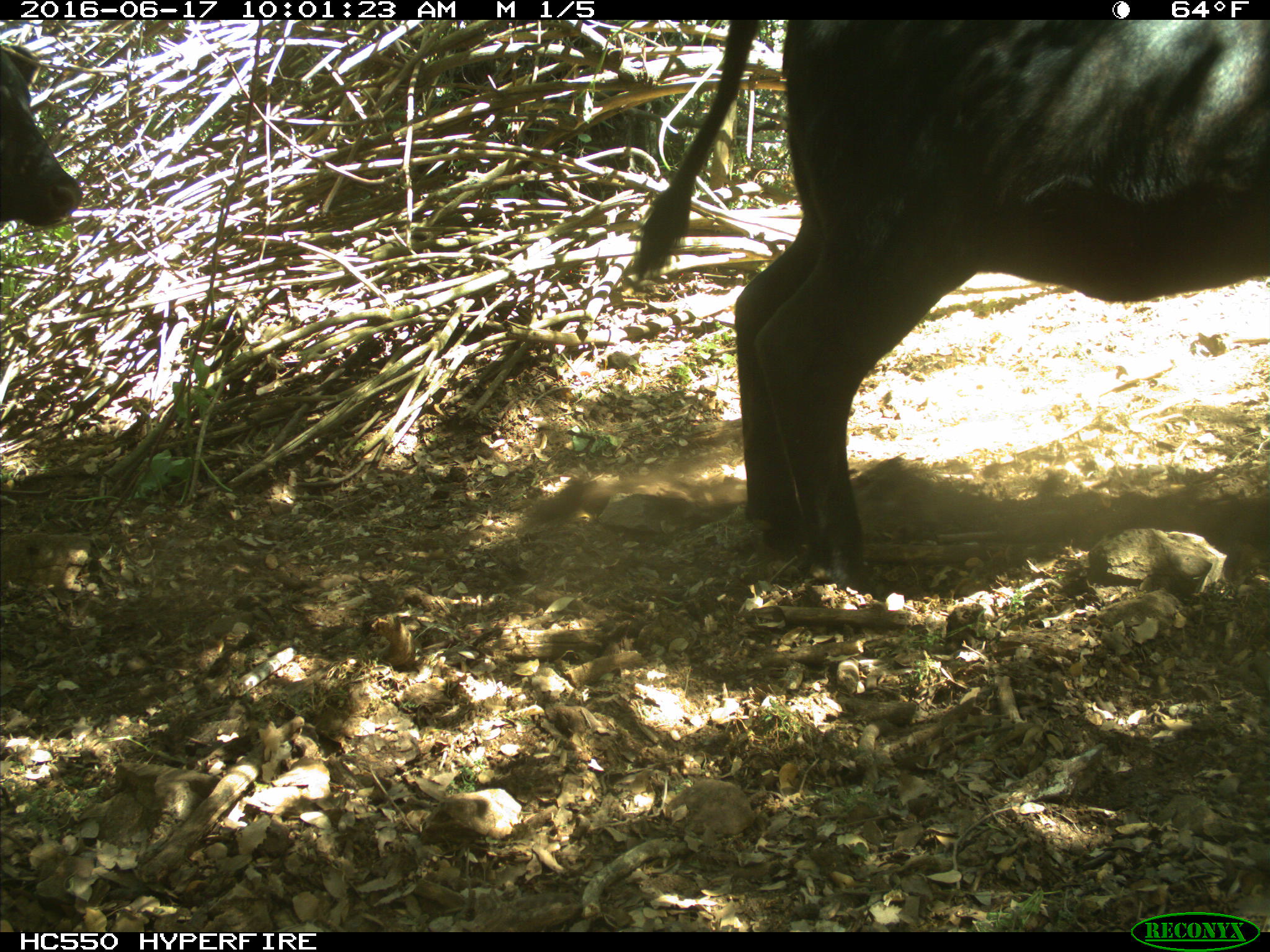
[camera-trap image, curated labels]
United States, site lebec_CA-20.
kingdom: Animalia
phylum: Chordata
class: Mammalia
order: Artiodactyla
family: Bovidae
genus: Bos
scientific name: Bos taurus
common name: domestic cow